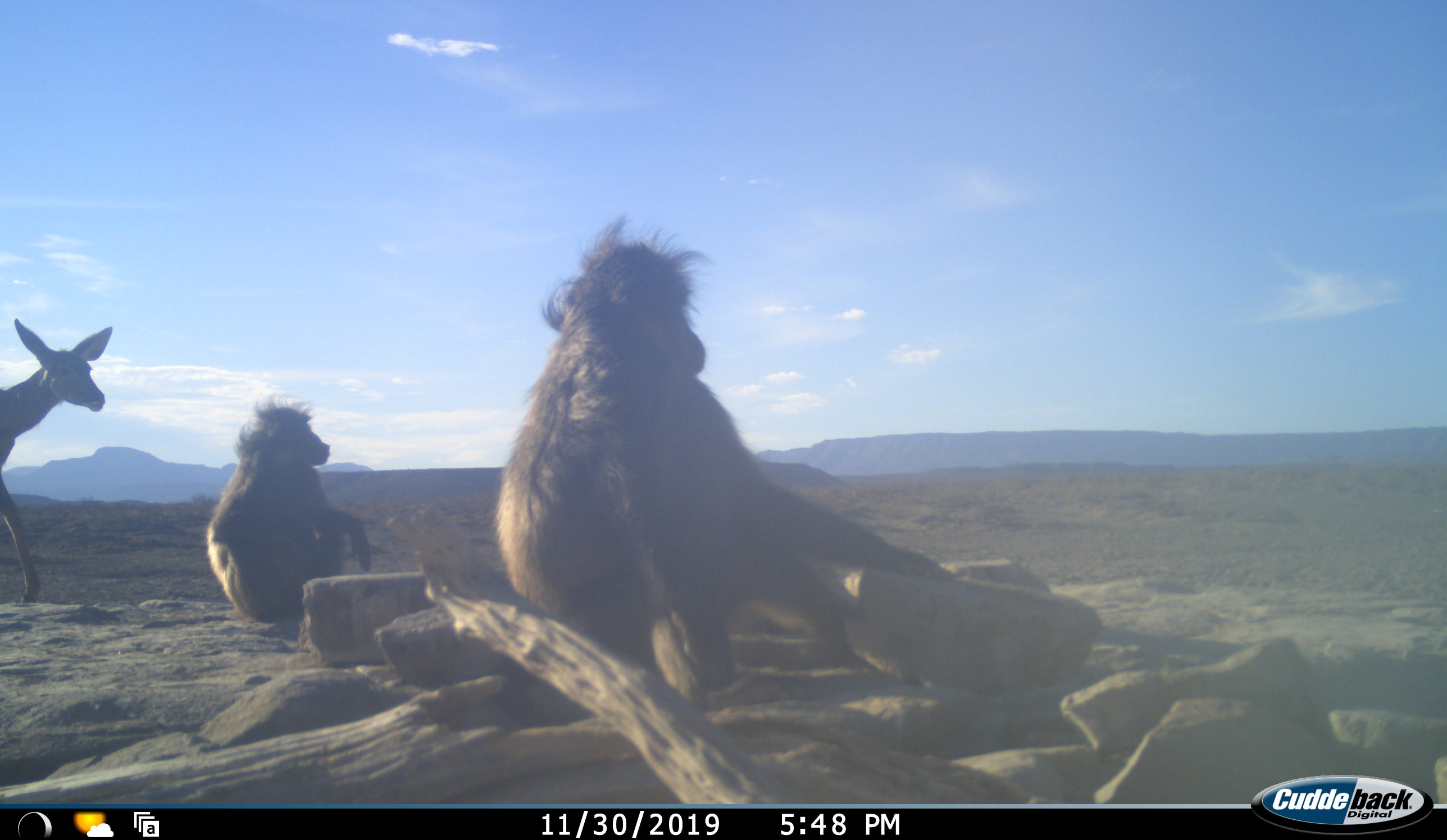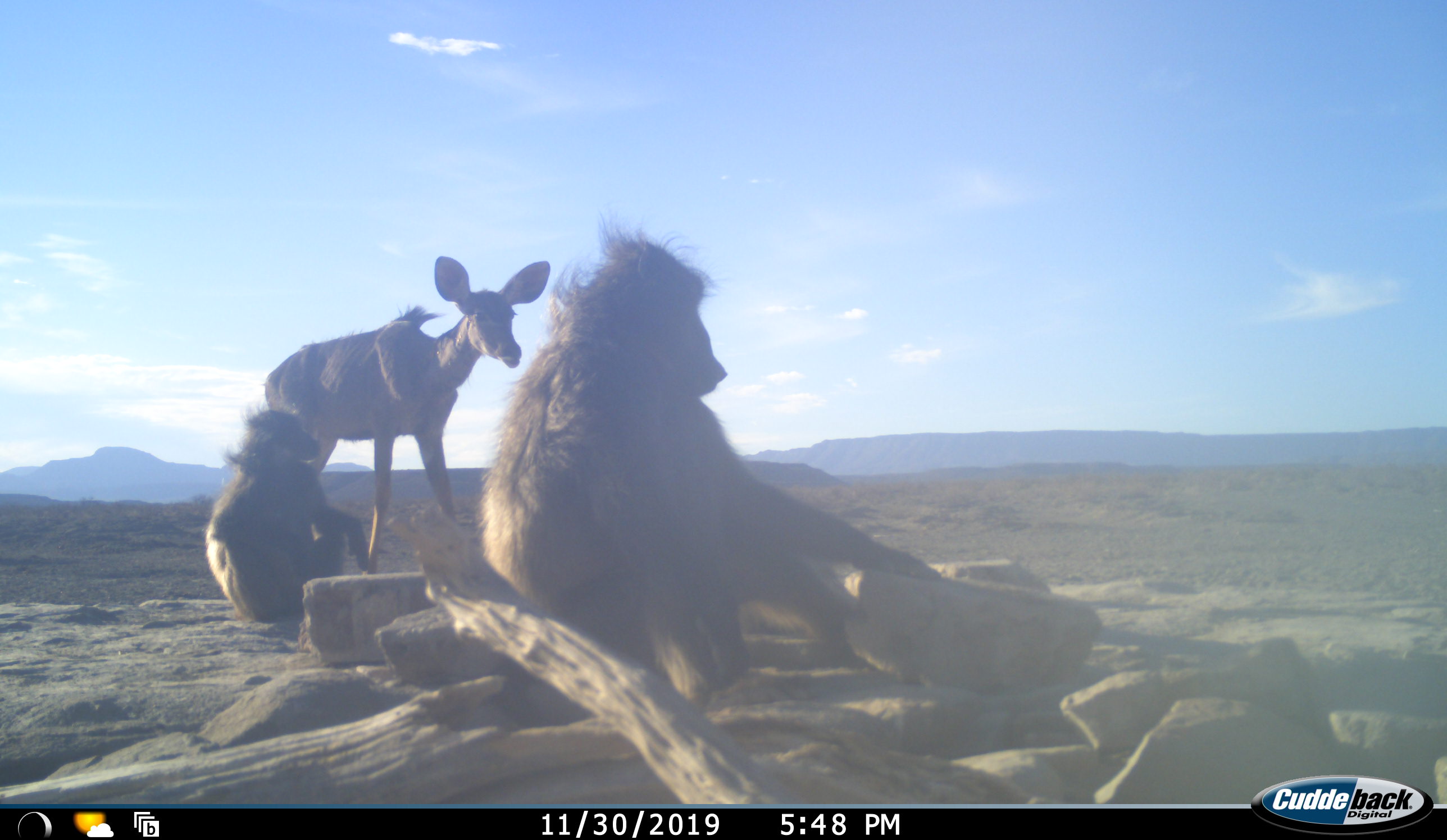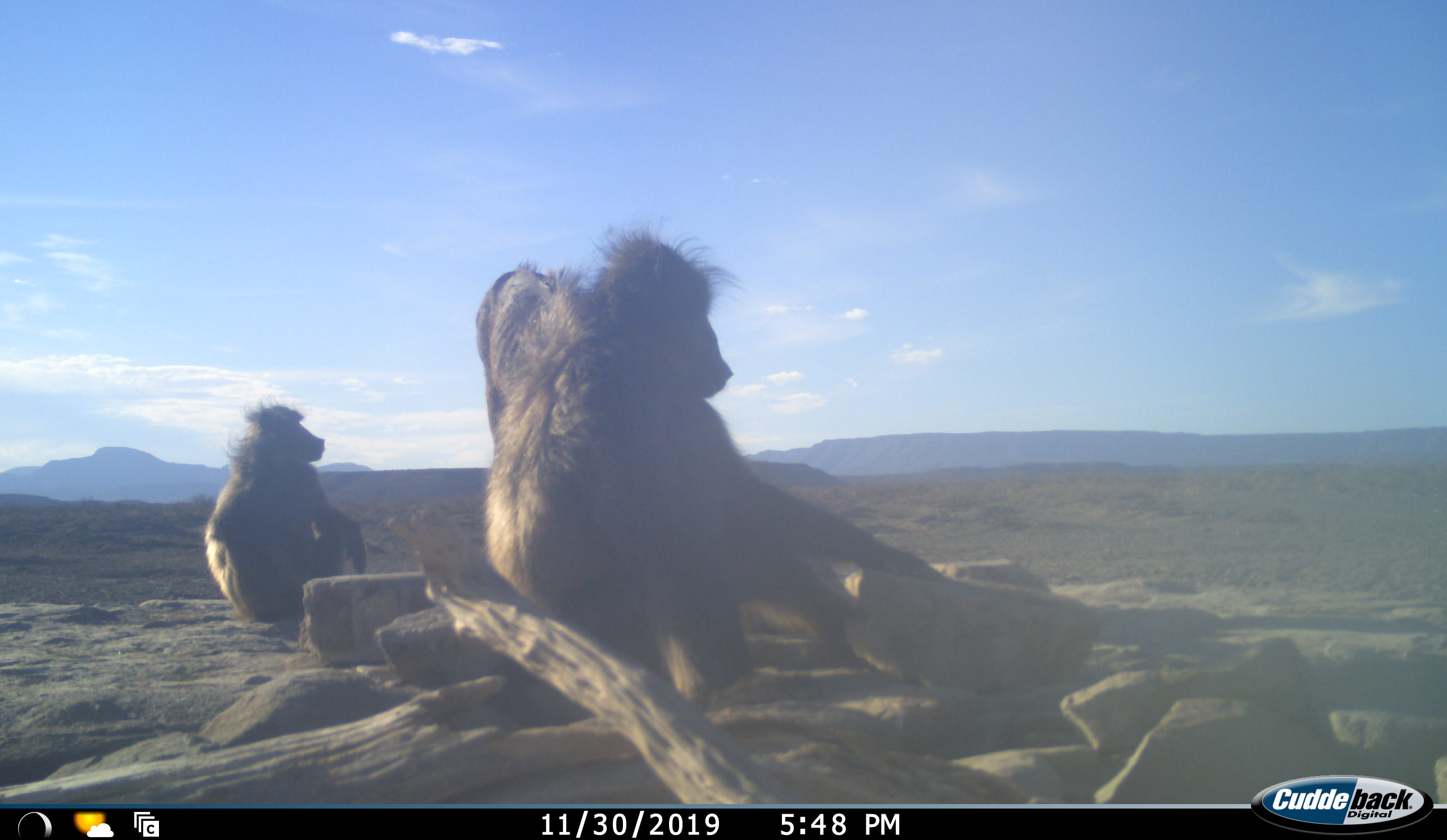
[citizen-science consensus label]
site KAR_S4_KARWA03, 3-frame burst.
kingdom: Animalia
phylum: Chordata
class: Mammalia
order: Primates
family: Cercopithecidae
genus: Papio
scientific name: Papio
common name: baboon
Baboon (Papio), count 2. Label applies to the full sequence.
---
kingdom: Animalia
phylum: Chordata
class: Mammalia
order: Artiodactyla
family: Bovidae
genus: Tragelaphus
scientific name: Tragelaphus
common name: kudu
Kudu (Tragelaphus), count 1. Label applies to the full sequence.